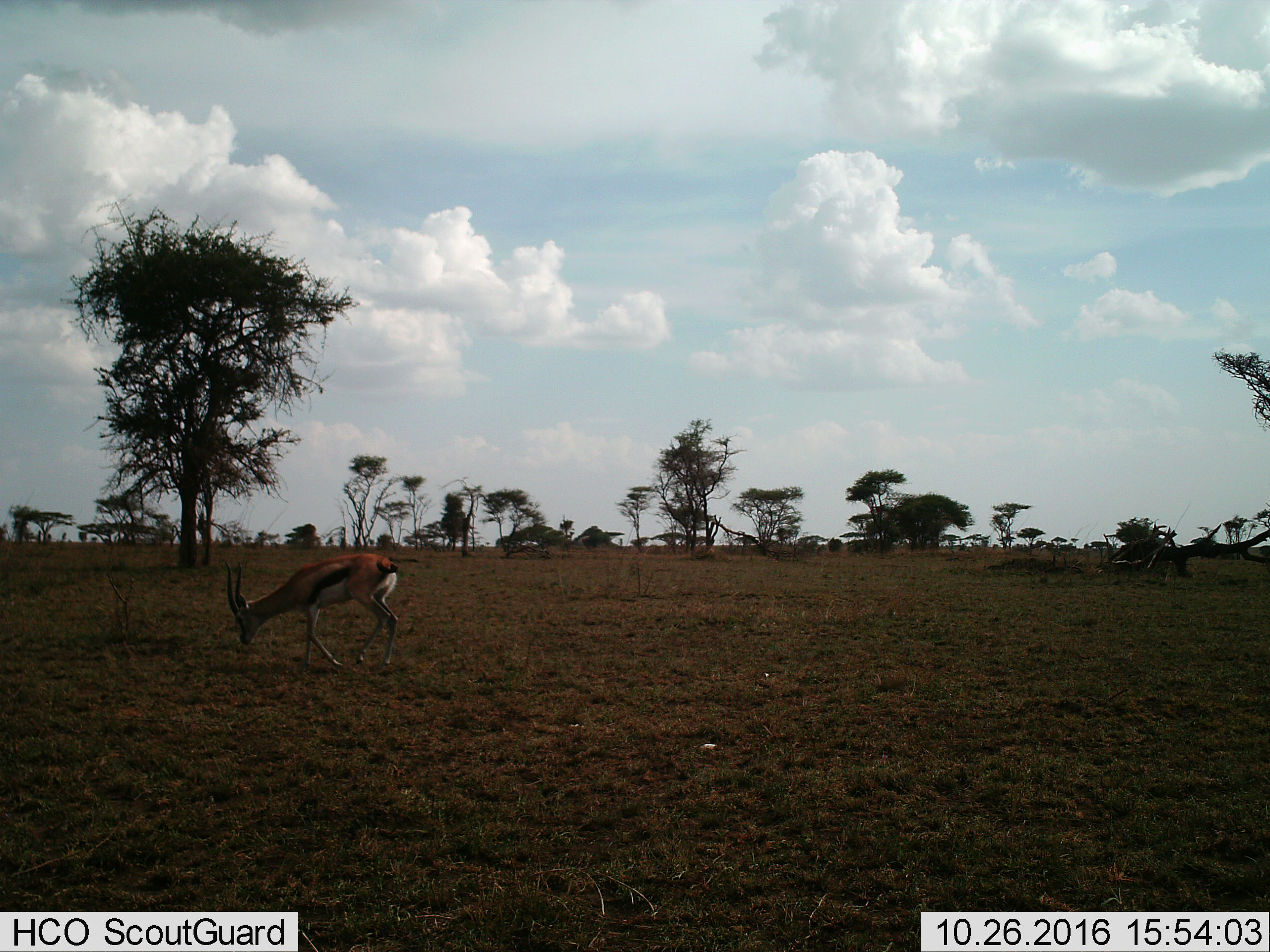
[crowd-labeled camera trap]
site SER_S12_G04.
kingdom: Animalia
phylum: Chordata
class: Mammalia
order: Artiodactyla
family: Bovidae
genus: Eudorcas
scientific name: Eudorcas thomsonii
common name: thomson's gazelle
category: gazellethomsons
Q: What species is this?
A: Gazellethomsons (thomson's gazelle) (Eudorcas thomsonii).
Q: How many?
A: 1.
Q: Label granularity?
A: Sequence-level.